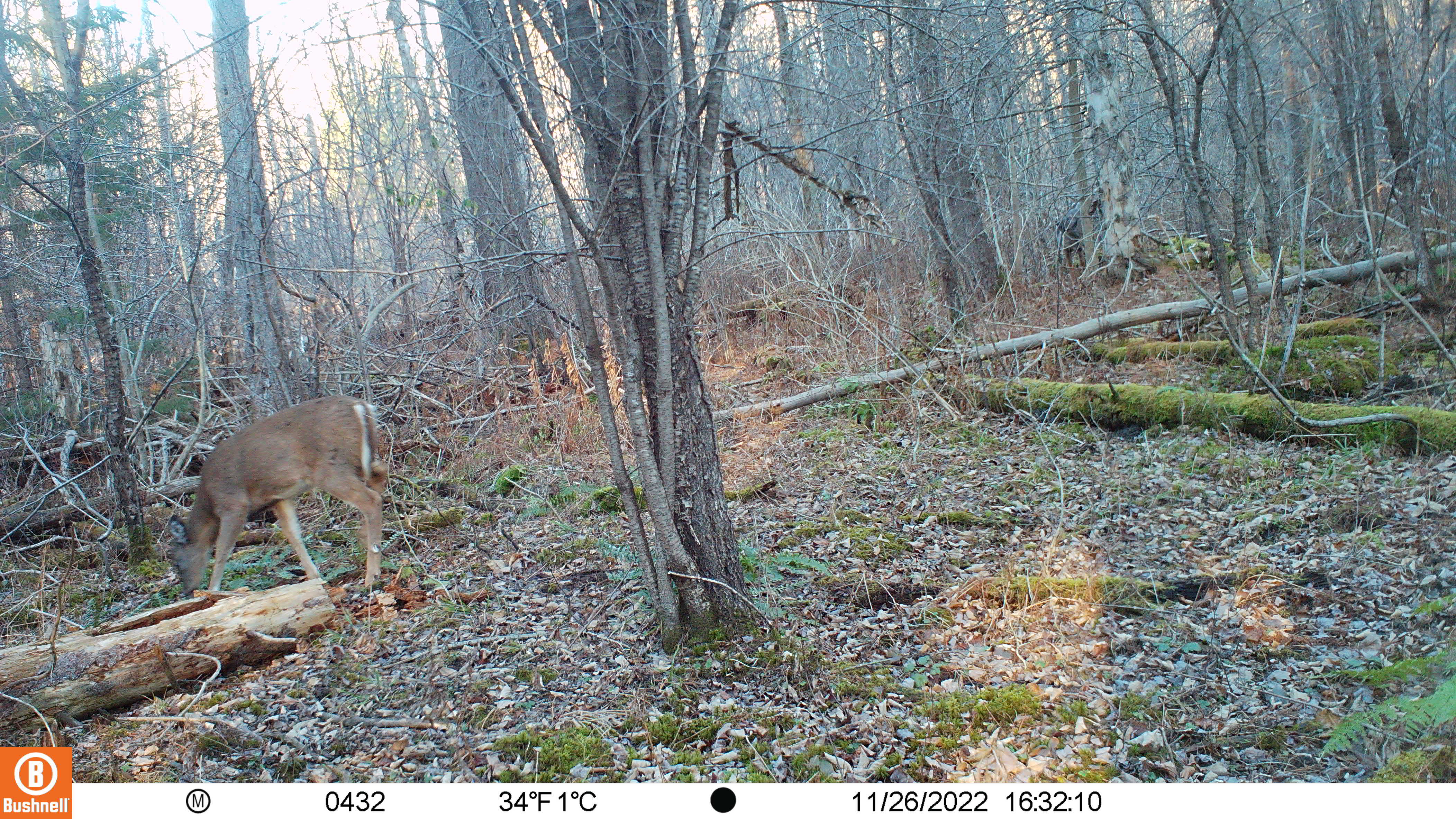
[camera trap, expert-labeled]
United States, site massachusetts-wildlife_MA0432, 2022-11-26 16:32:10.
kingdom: Animalia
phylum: Chordata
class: Mammalia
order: Artiodactyla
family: Cervidae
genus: Odocoileus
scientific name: Odocoileus virginianus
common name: white-tailed deer